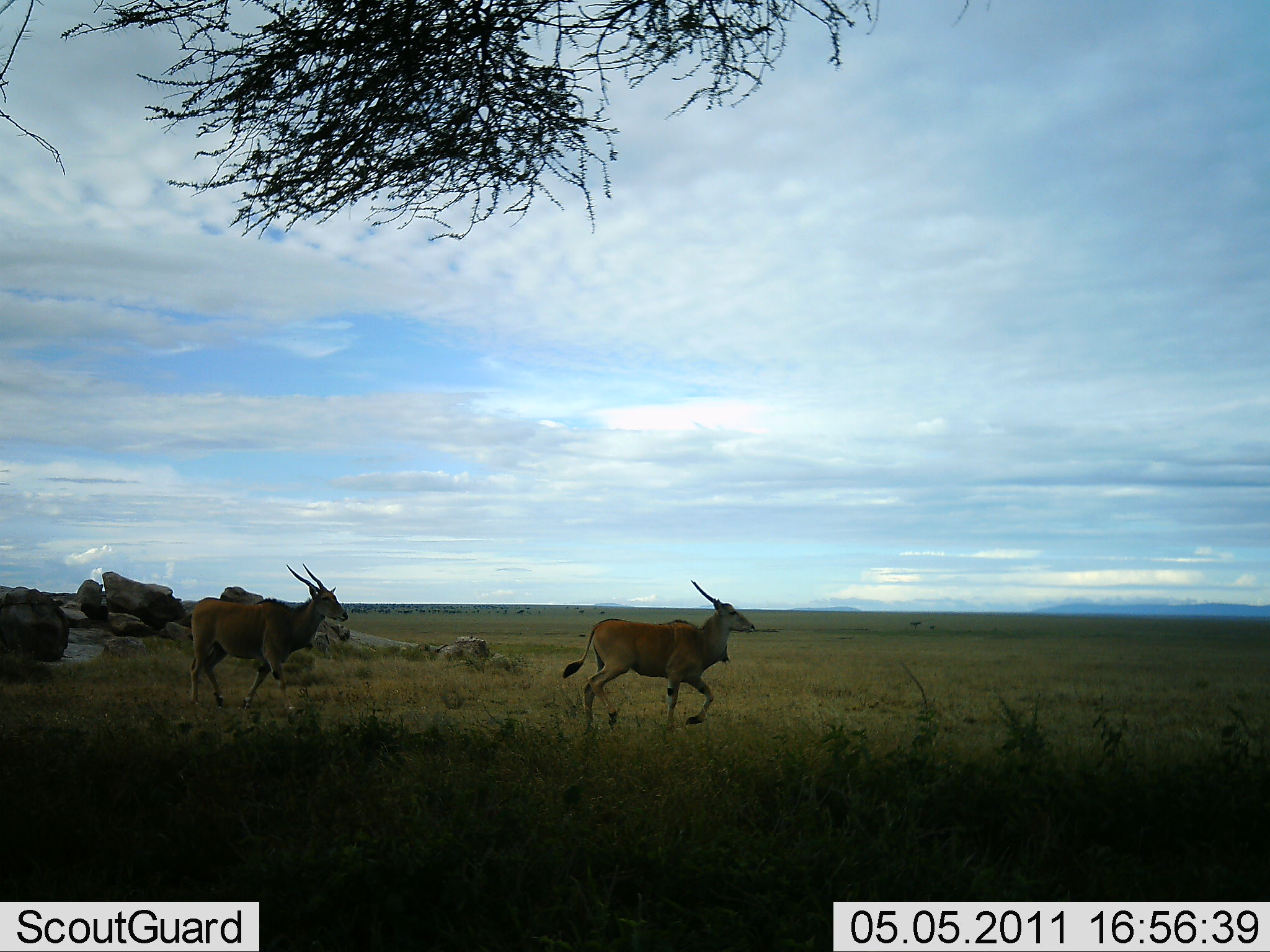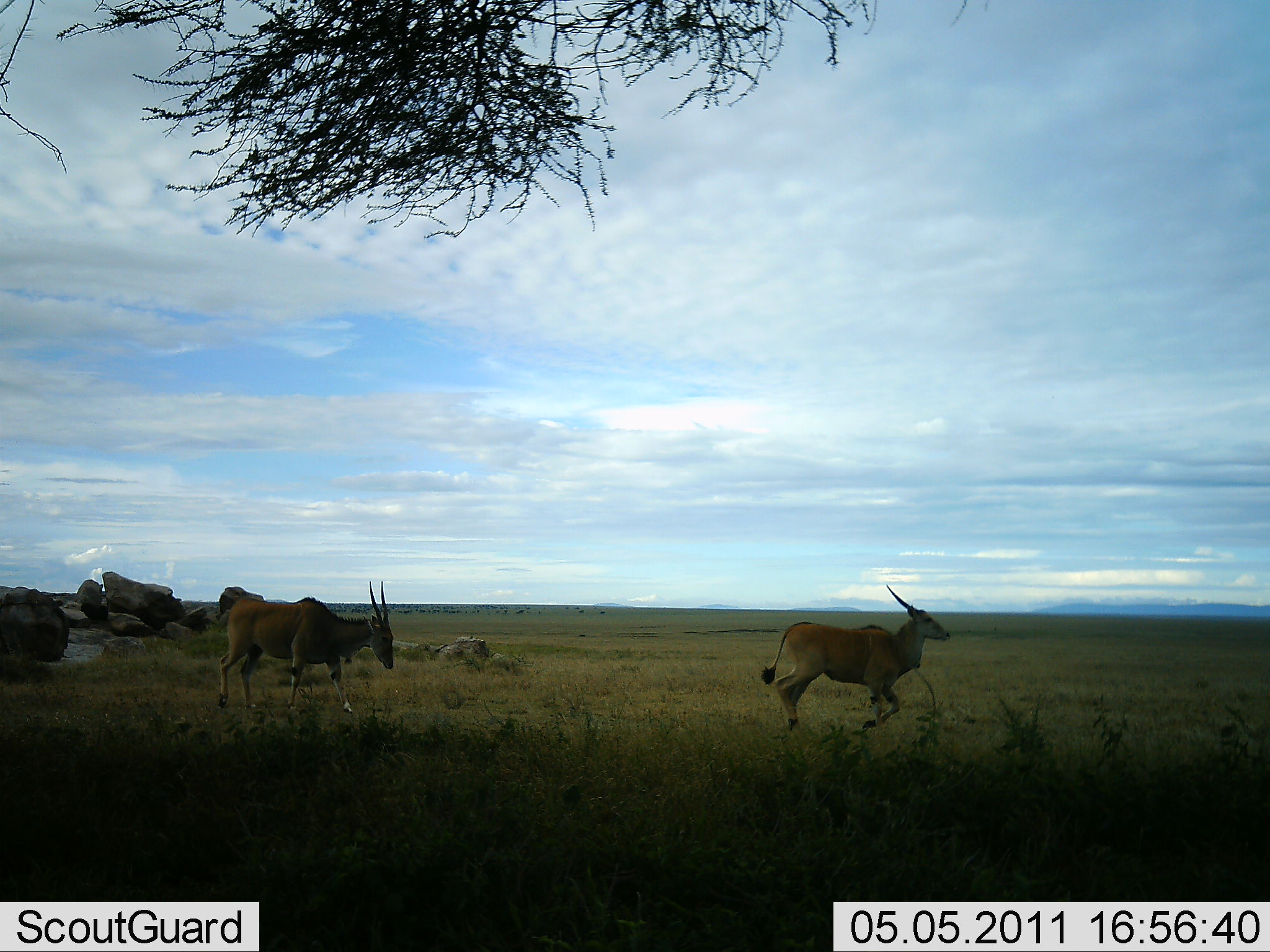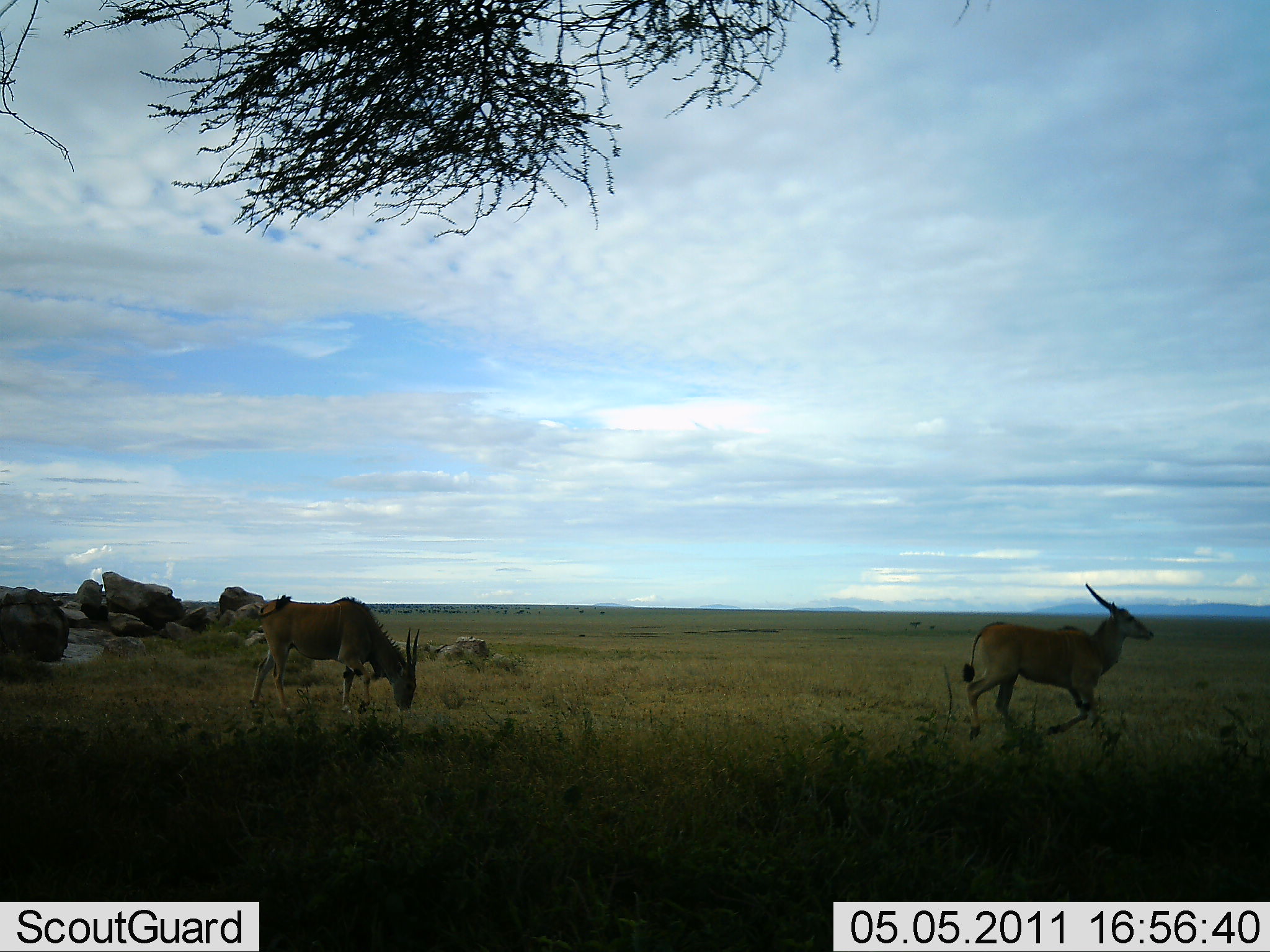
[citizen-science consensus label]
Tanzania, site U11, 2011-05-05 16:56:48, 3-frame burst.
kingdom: Animalia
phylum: Chordata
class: Mammalia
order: Artiodactyla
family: Bovidae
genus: Nanger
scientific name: Nanger granti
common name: grant's gazelle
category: gazellegrants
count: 2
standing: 0%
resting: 0%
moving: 100%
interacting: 0%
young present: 0%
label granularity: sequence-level